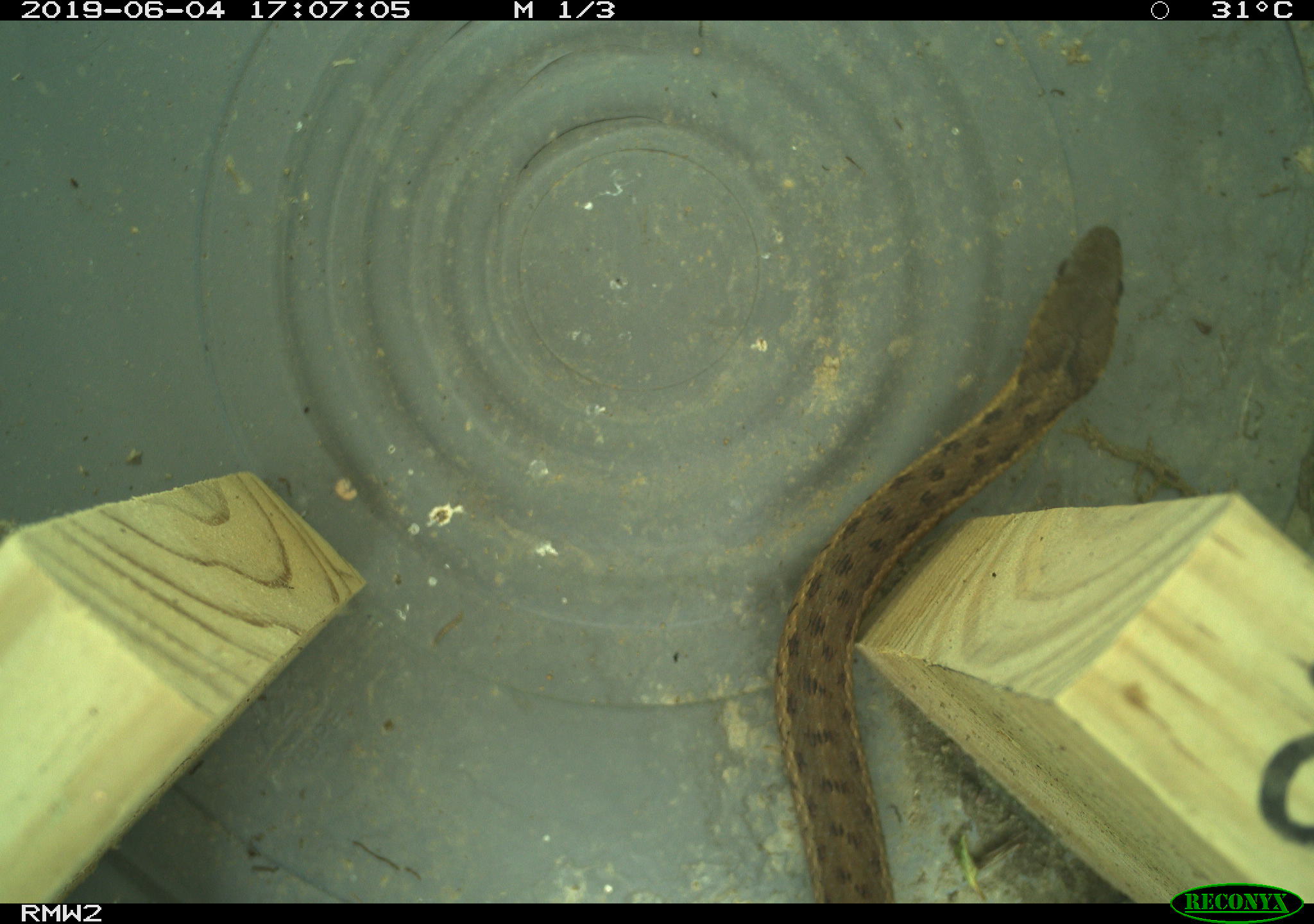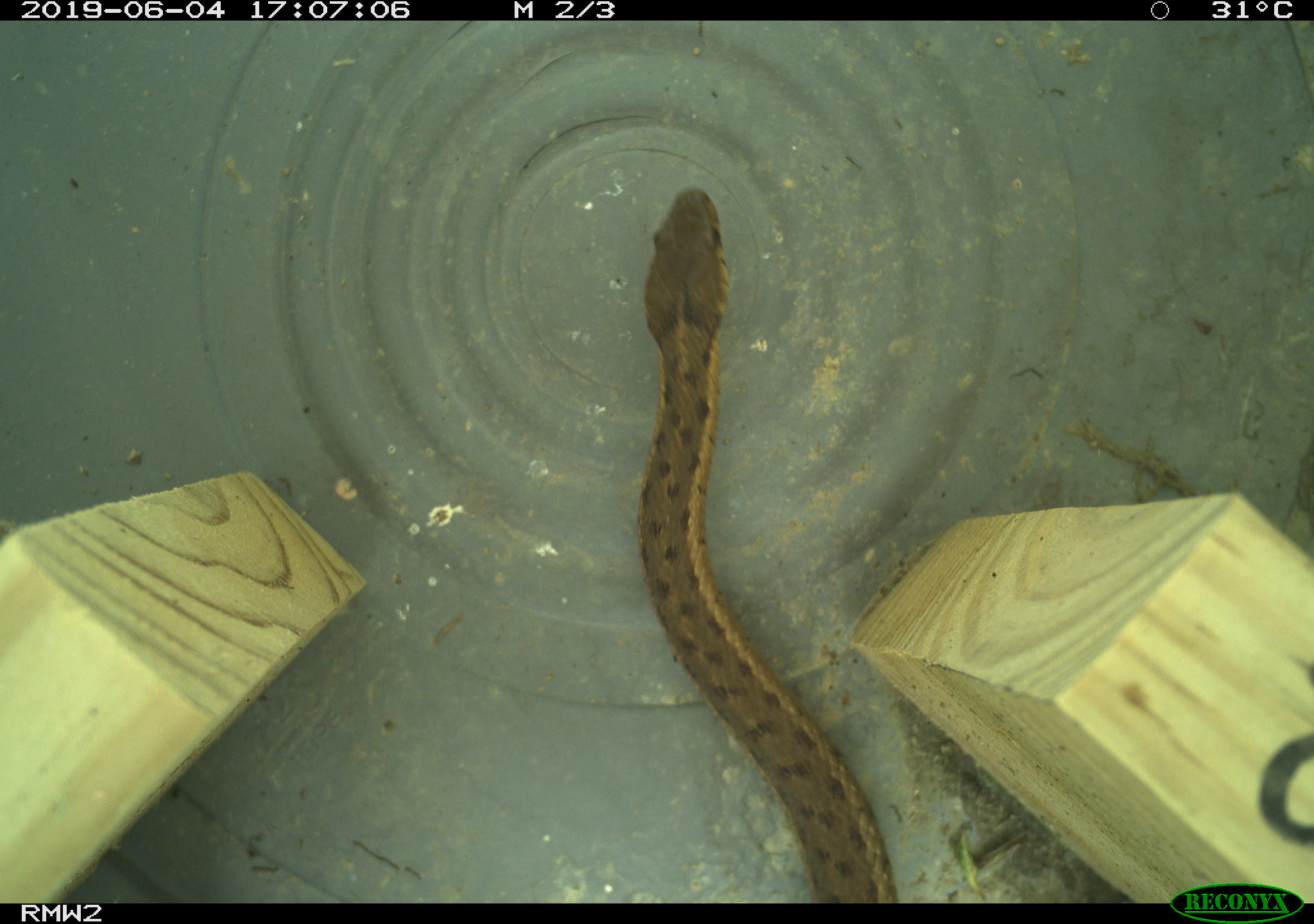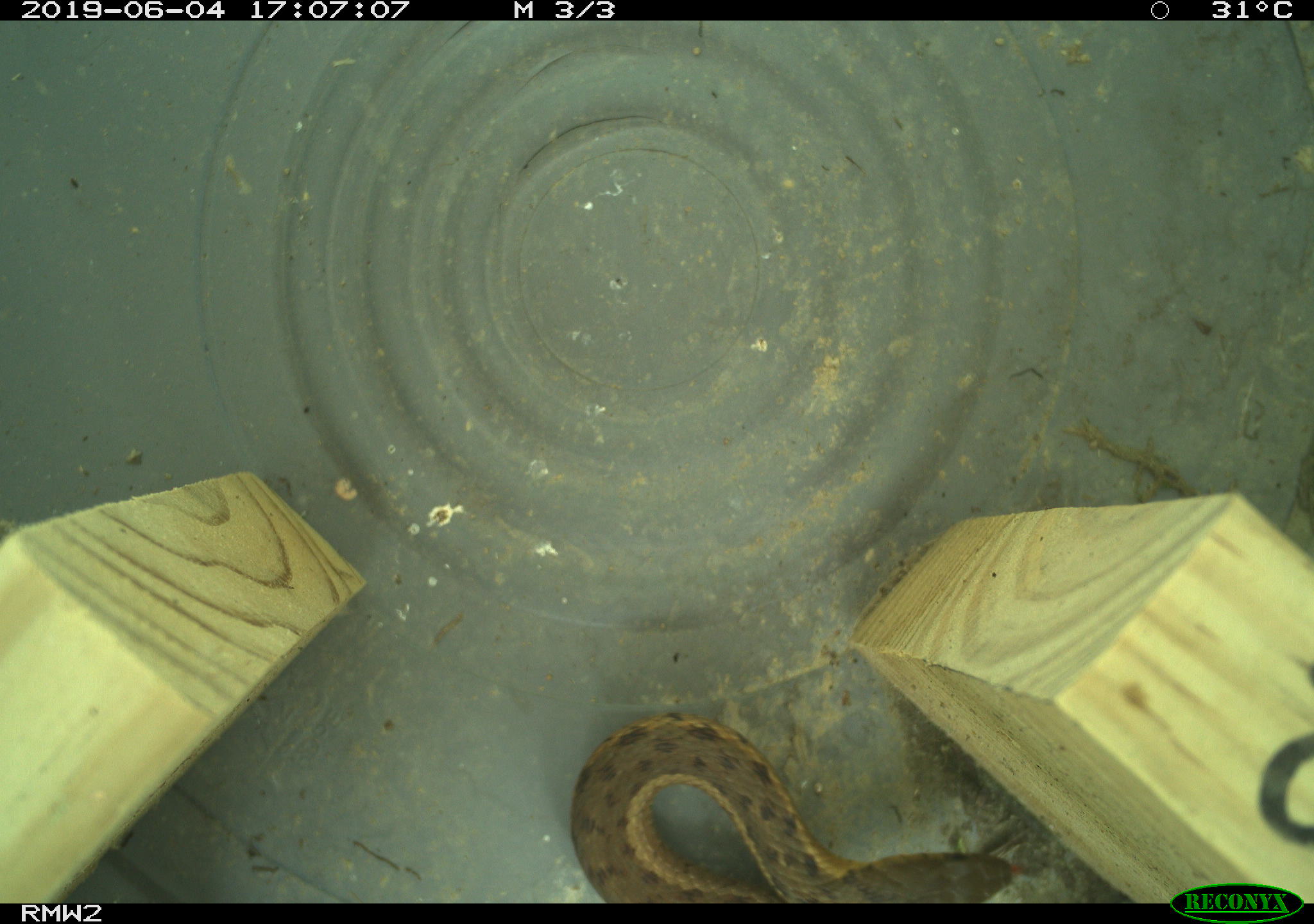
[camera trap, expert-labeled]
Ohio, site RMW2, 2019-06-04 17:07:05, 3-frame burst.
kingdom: Animalia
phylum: Chordata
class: Reptilia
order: Squamata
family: Colubridae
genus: Thamnophis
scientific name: Thamnophis sirtalis sirtalis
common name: eastern gartersnake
Eastern gartersnake (Thamnophis sirtalis sirtalis).